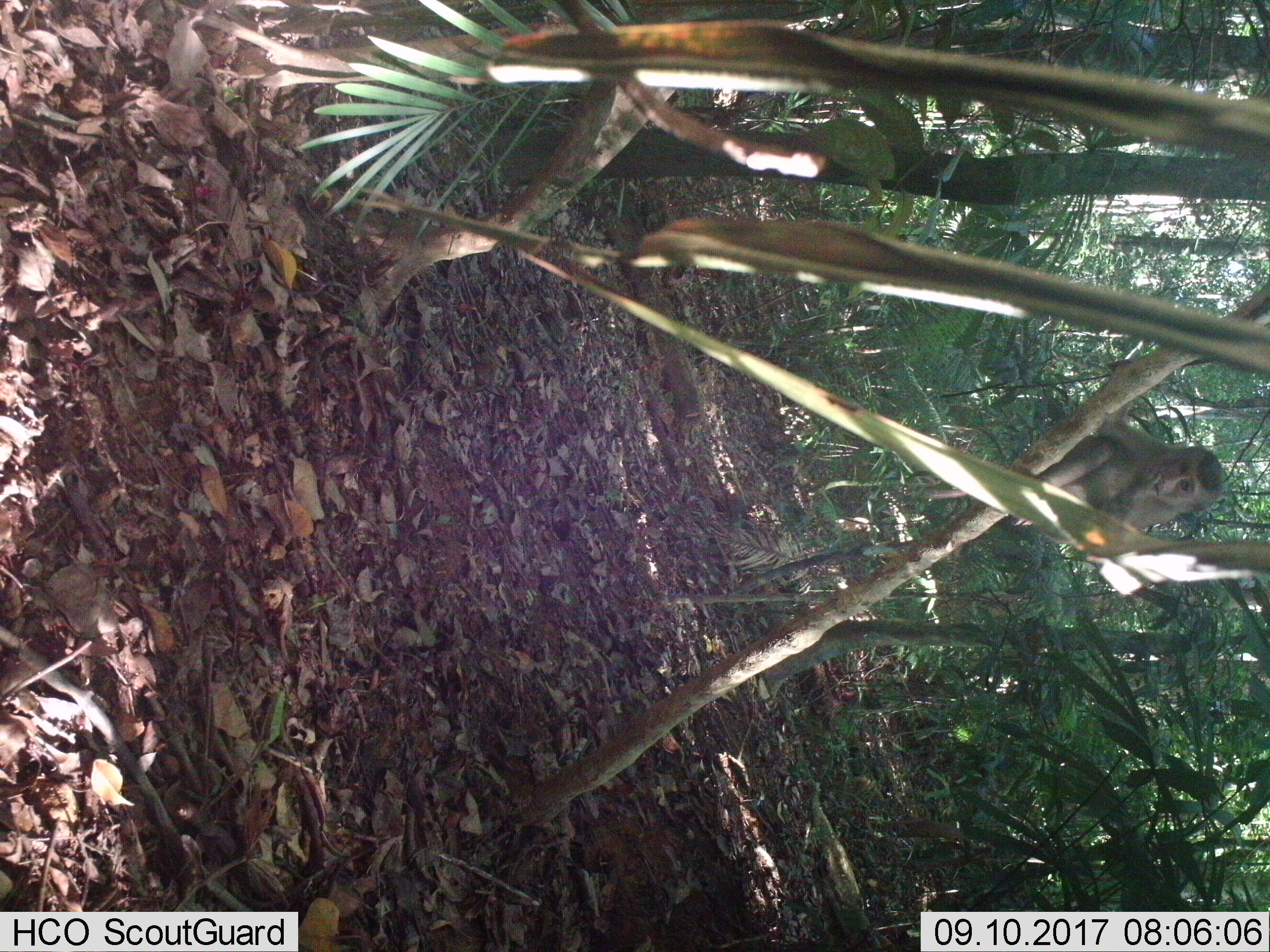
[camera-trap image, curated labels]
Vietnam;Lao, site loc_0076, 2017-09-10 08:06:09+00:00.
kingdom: Animalia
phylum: Chordata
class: Mammalia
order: Primates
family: Cercopithecidae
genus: Macaca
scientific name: Macaca nemestrina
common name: pig-tailed macaque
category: pig tailed macaque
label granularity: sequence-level